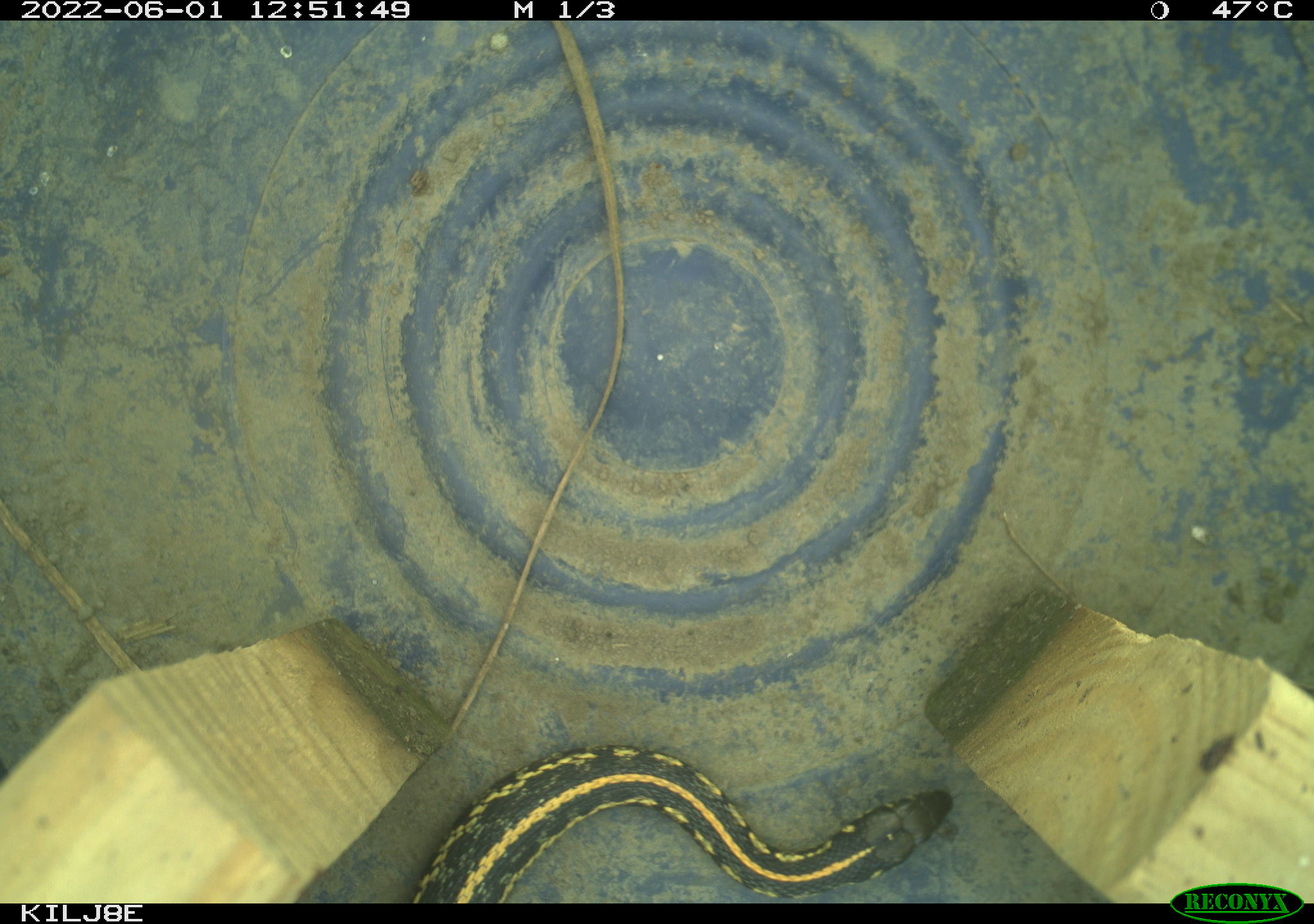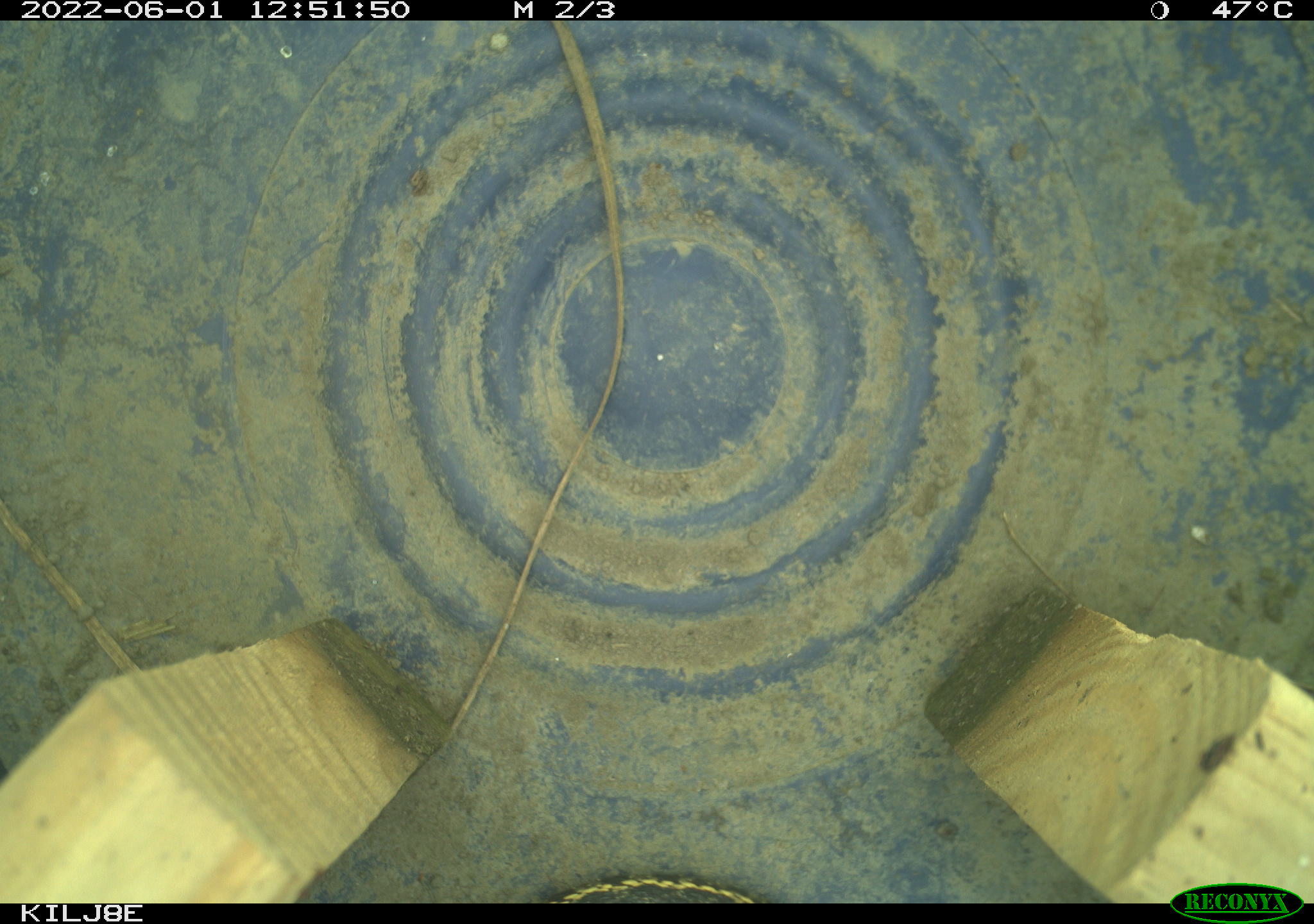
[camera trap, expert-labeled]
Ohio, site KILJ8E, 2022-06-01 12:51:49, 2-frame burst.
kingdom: Animalia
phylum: Chordata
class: Reptilia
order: Squamata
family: Colubridae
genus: Thamnophis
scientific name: Thamnophis radix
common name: plains gartersnake